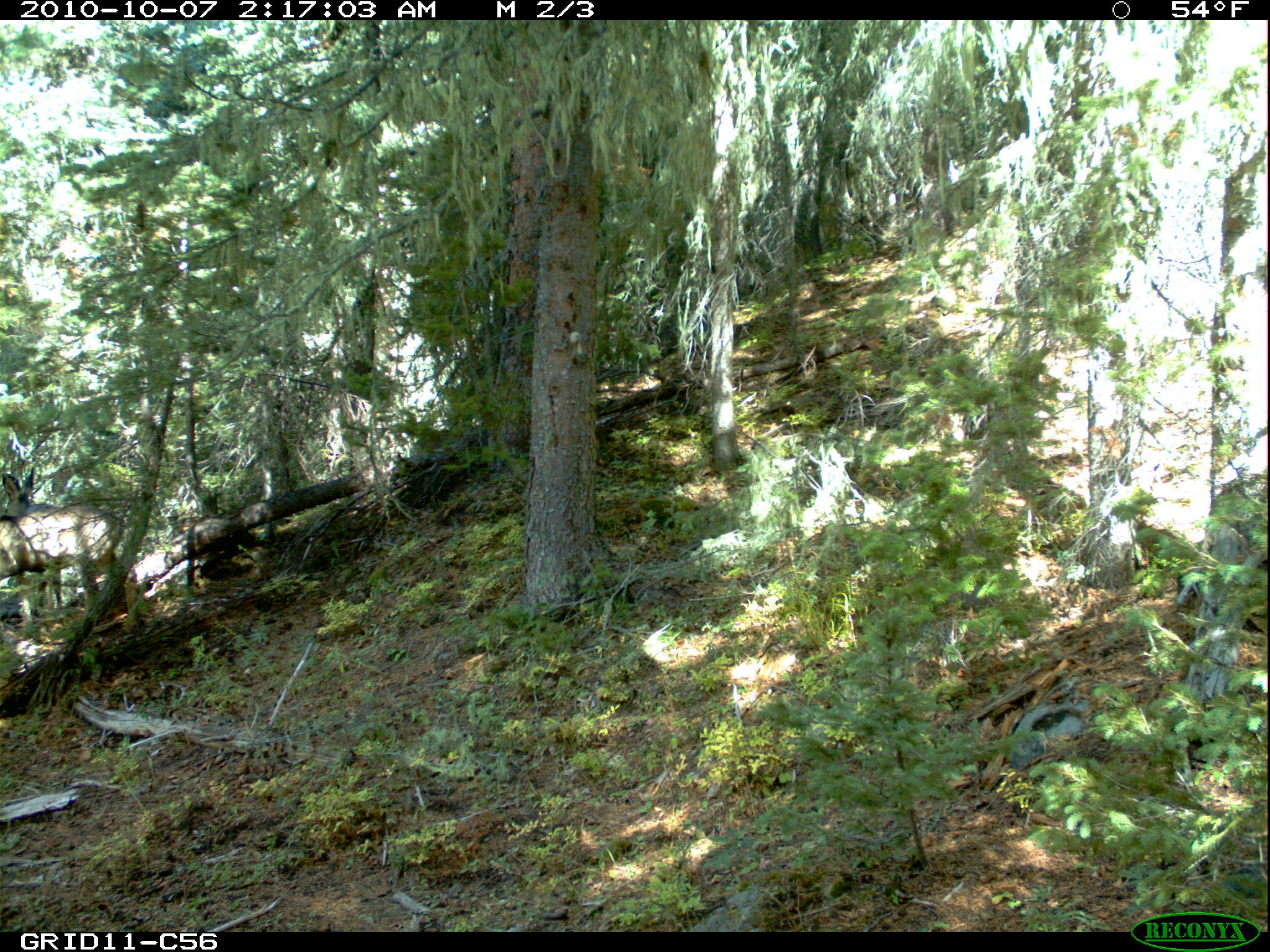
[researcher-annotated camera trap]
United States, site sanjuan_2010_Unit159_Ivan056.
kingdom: Animalia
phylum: Chordata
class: Mammalia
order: Artiodactyla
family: Cervidae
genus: Odocoileus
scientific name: Odocoileus hemionus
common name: mule deer